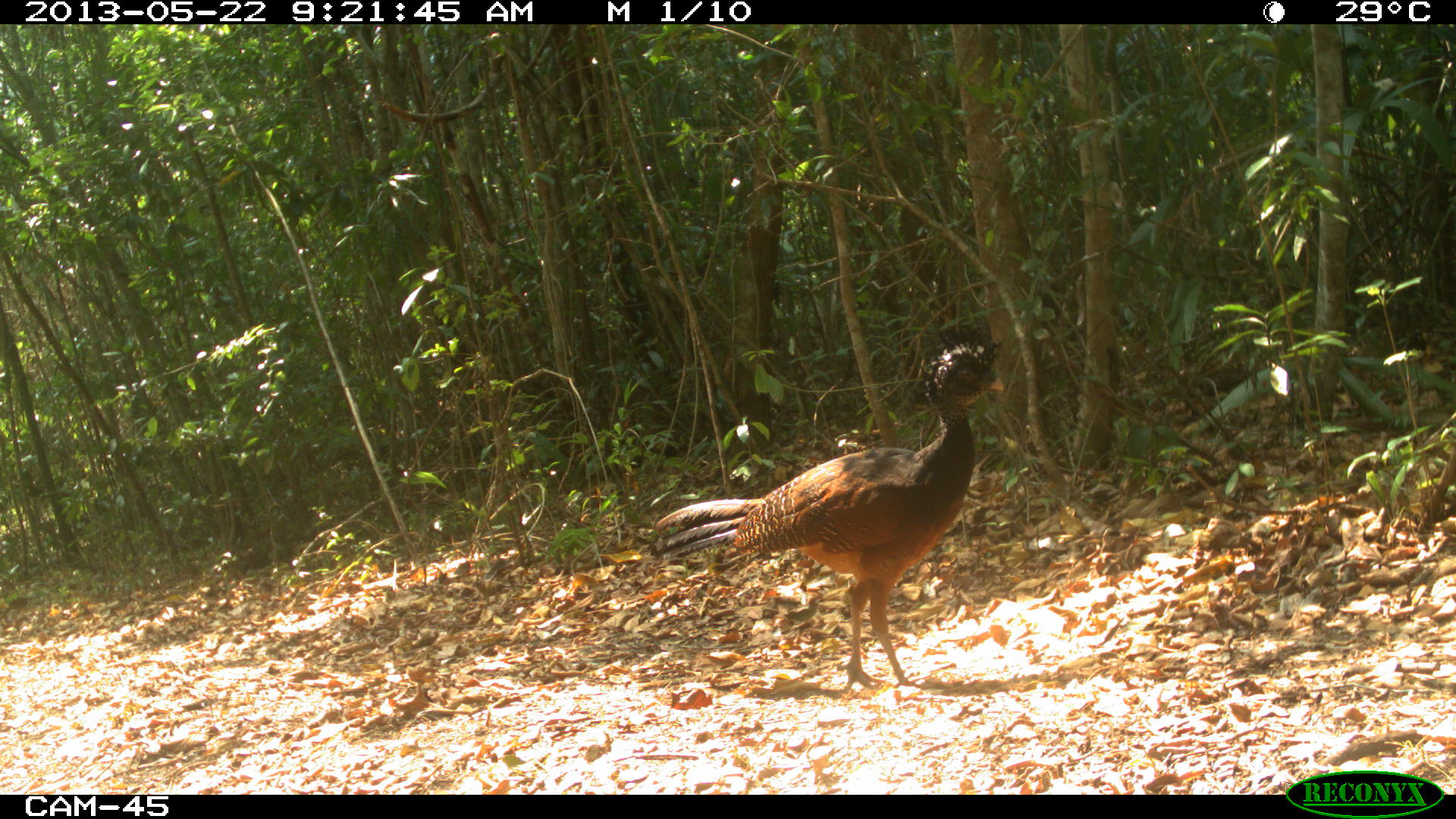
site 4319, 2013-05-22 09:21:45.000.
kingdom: Animalia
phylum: Chordata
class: Aves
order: Galliformes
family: Cracidae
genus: Crax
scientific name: Crax rubra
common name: great curassow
Crax rubra (great curassow), count 1, sex female.